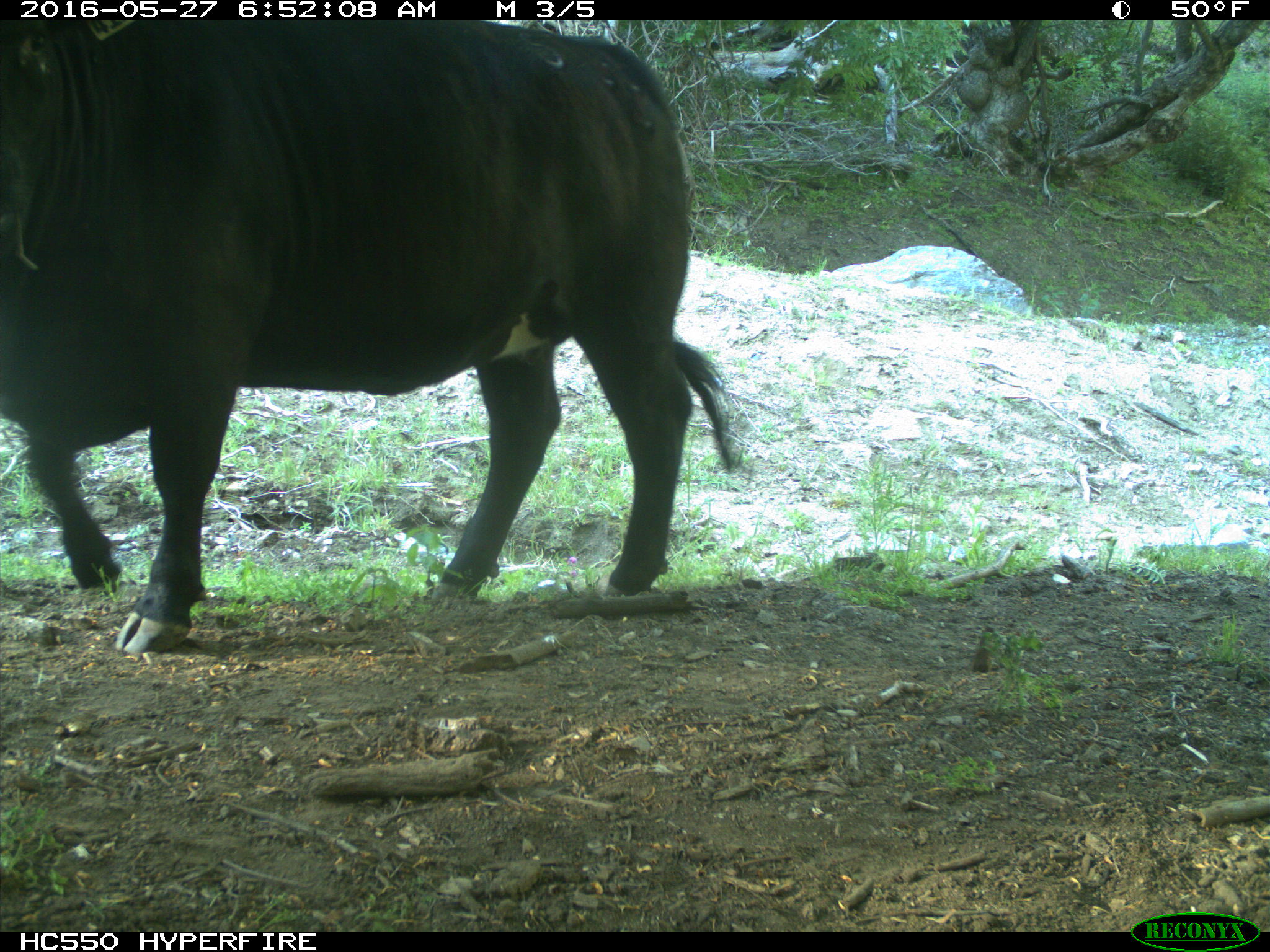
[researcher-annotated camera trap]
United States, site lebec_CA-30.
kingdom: Animalia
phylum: Chordata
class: Mammalia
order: Artiodactyla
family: Bovidae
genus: Bos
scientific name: Bos taurus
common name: domestic cow